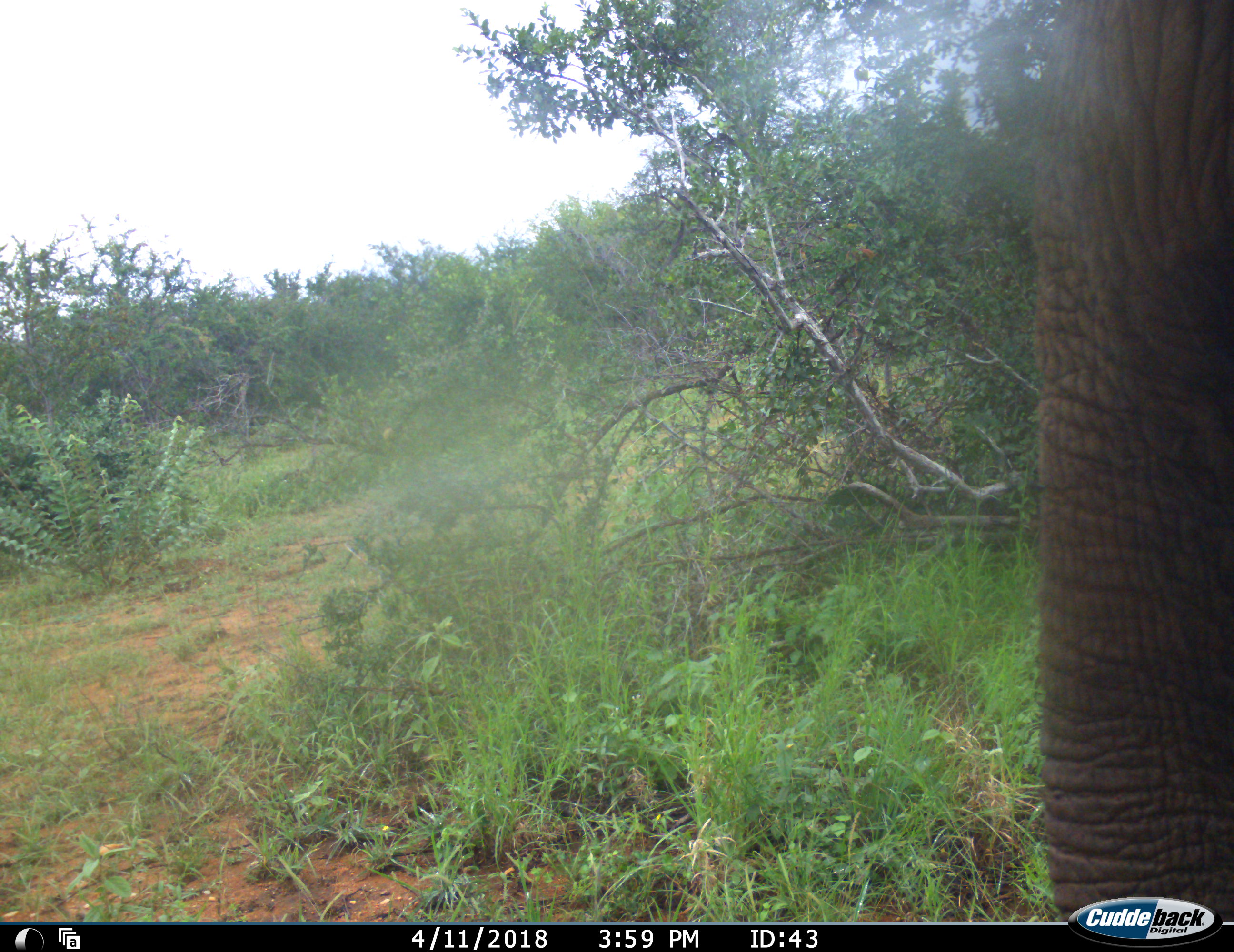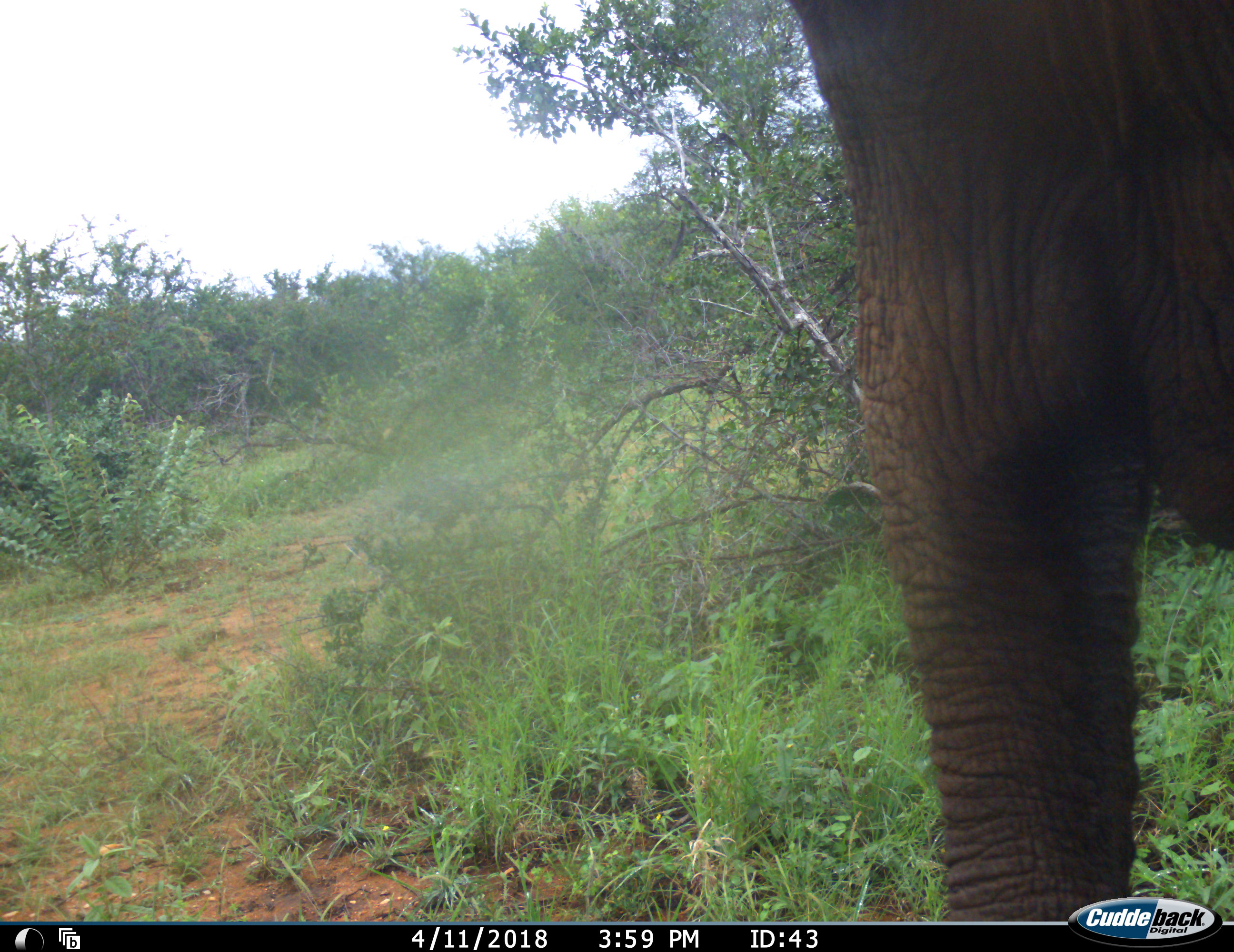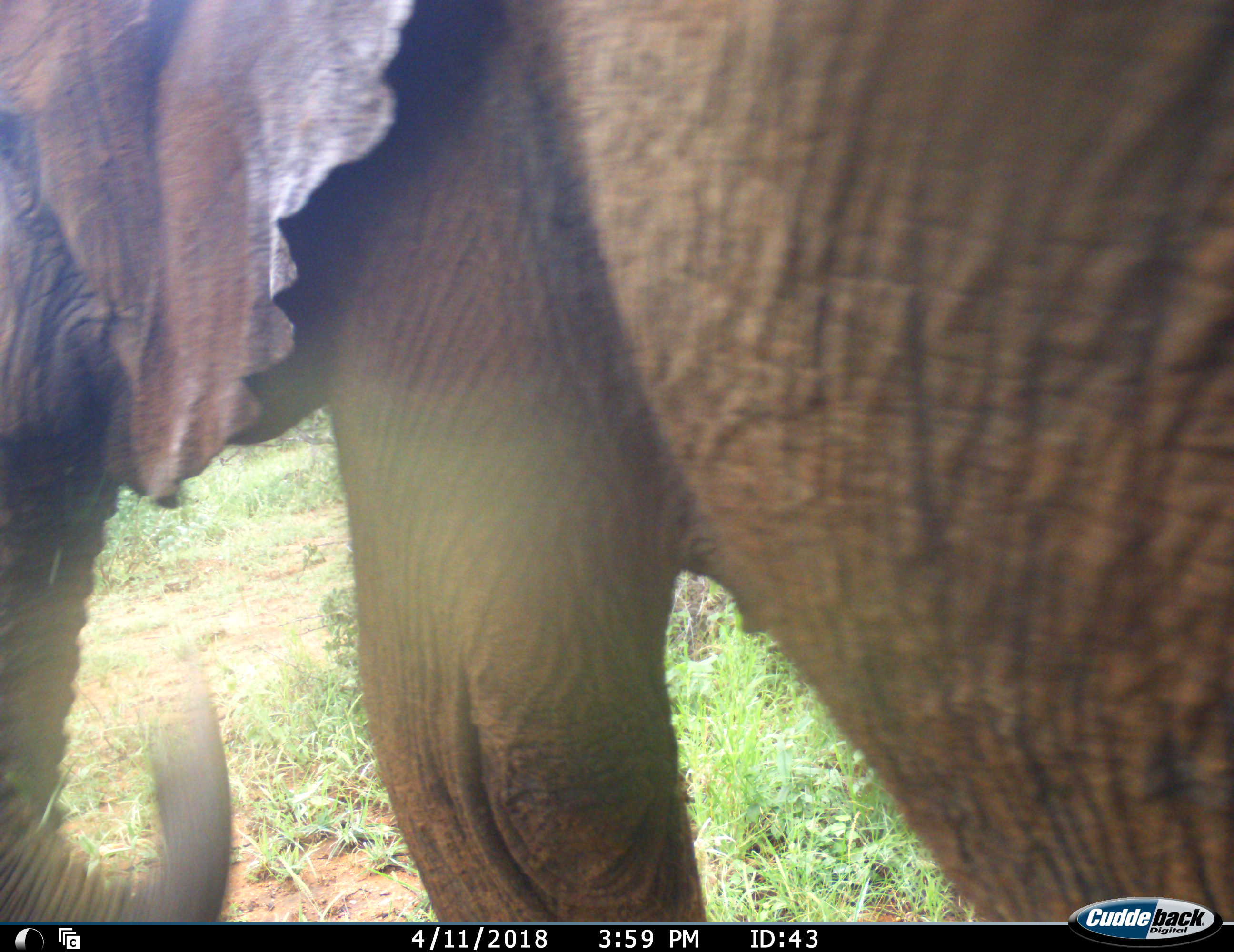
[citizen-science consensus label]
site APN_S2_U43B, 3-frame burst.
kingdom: Animalia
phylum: Chordata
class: Mammalia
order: Proboscidea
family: Elephantidae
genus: Loxodonta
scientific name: Loxodonta africana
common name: african bush elephant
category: elephant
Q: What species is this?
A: Elephant (african bush elephant) (Loxodonta africana).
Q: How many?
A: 1.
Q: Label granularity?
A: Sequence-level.